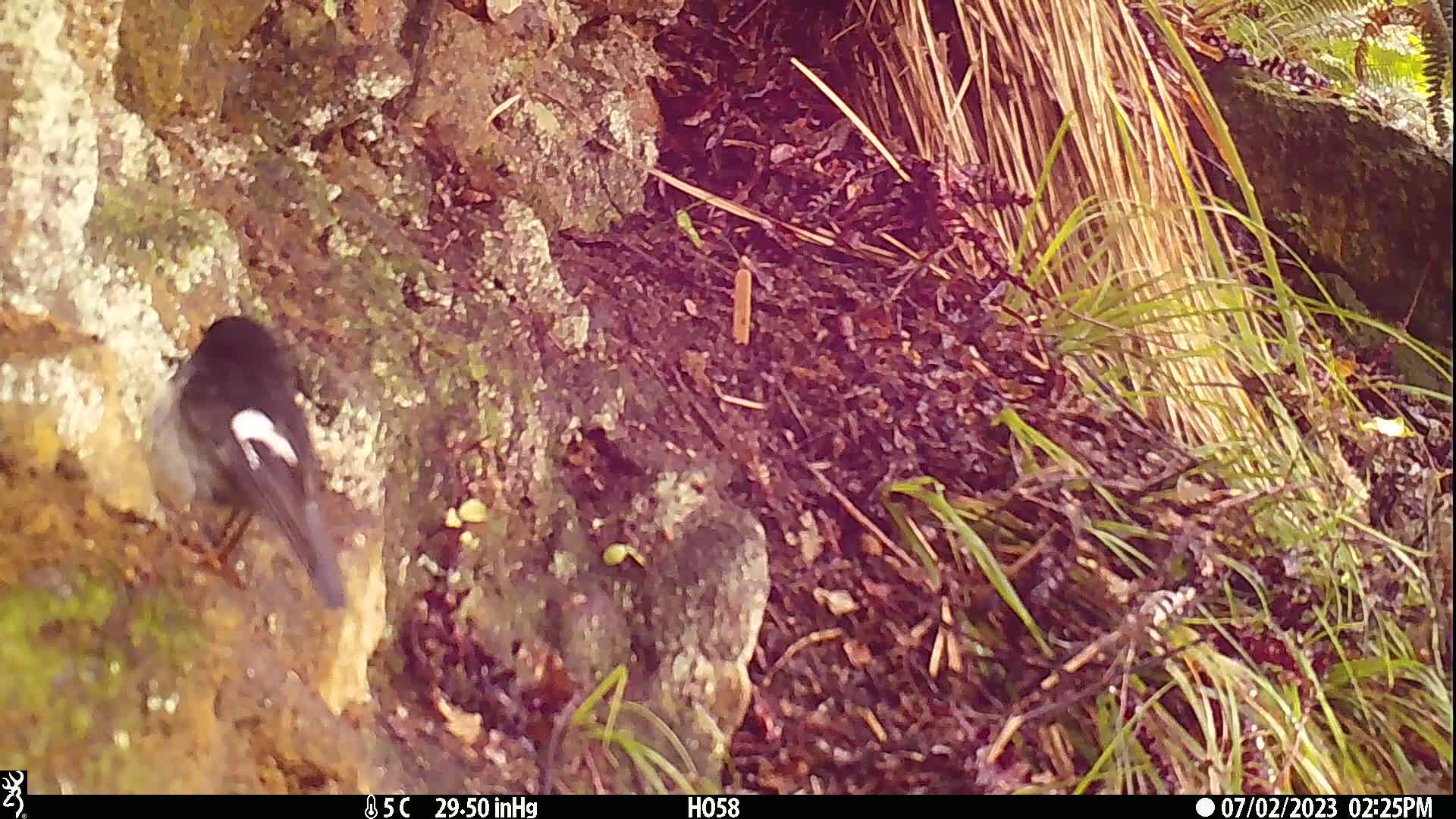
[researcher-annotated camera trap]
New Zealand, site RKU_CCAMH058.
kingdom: Animalia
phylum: Chordata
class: Aves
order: Passeriformes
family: Petroicidae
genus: Petroica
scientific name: Petroica macrocephala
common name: tomtit